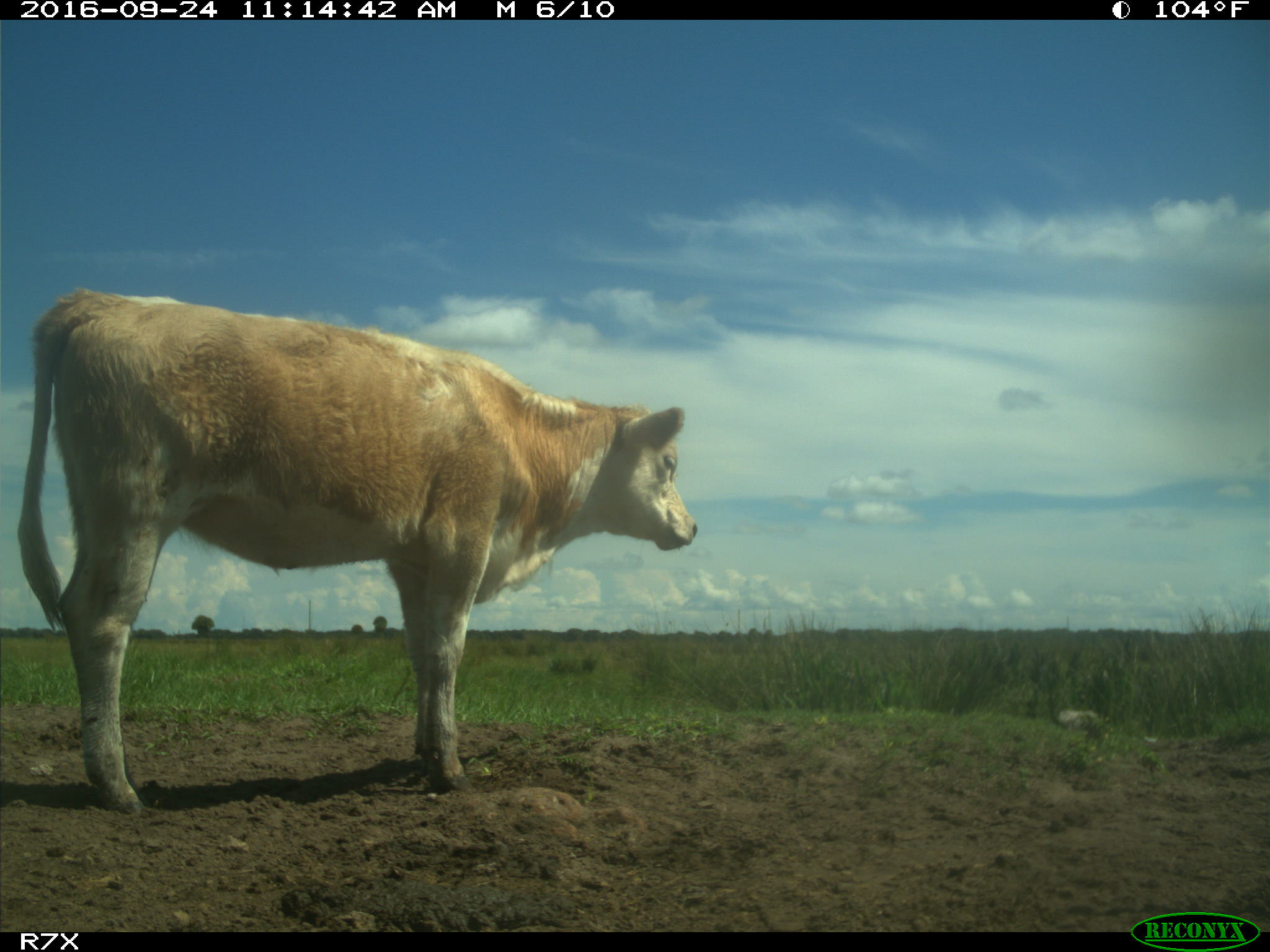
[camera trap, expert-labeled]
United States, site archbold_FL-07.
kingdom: Animalia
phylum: Chordata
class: Mammalia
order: Artiodactyla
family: Bovidae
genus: Bos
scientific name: Bos taurus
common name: domestic cow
Bos taurus (domestic cow).